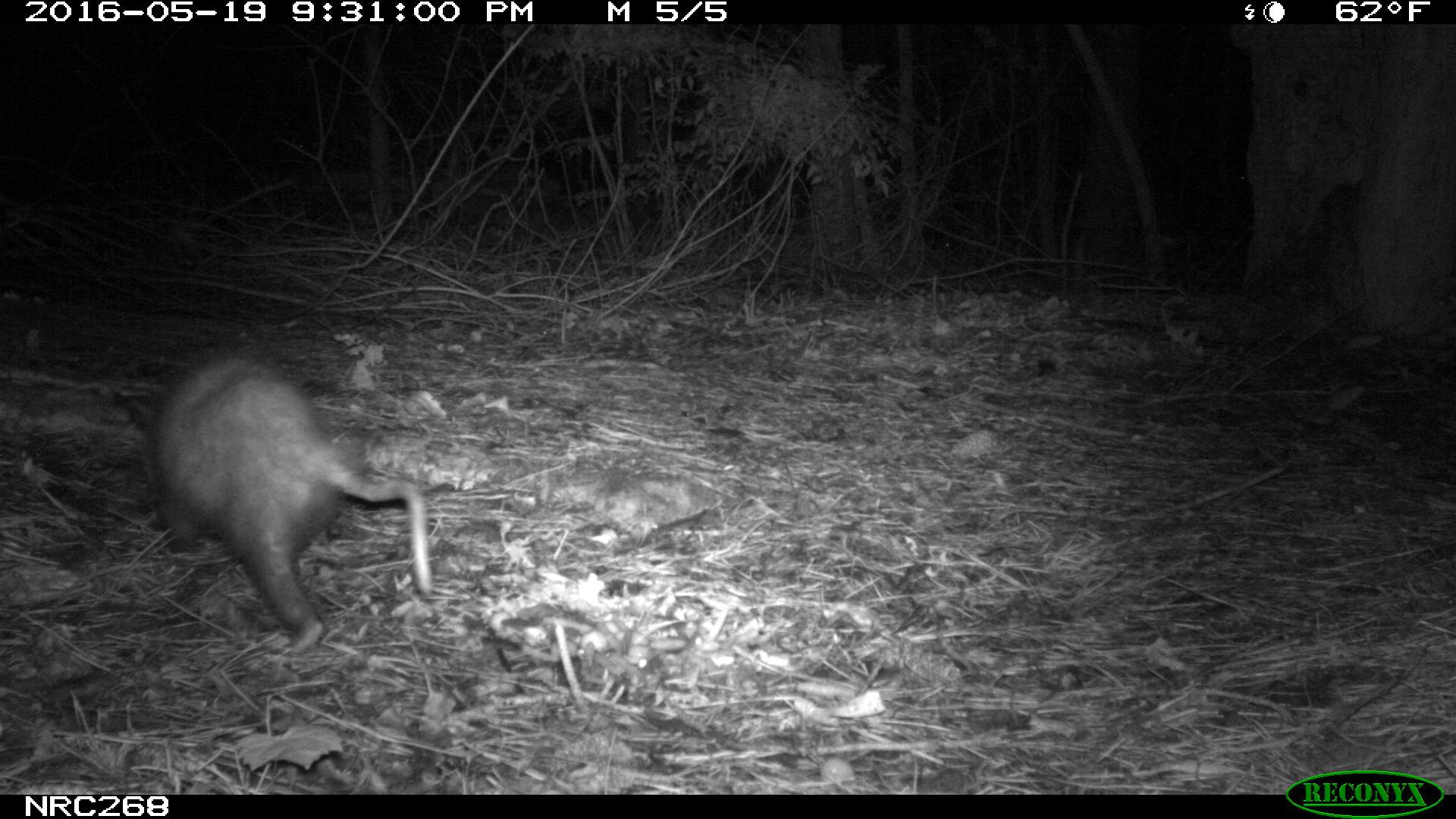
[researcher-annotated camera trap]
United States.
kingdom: Animalia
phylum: Chordata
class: Mammalia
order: Didelphimorphia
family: Didelphidae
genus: Didelphis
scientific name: Didelphis virginiana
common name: virginia opossum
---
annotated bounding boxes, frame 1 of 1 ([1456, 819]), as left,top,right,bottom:
Virginia Opossum: 134,349,439,660